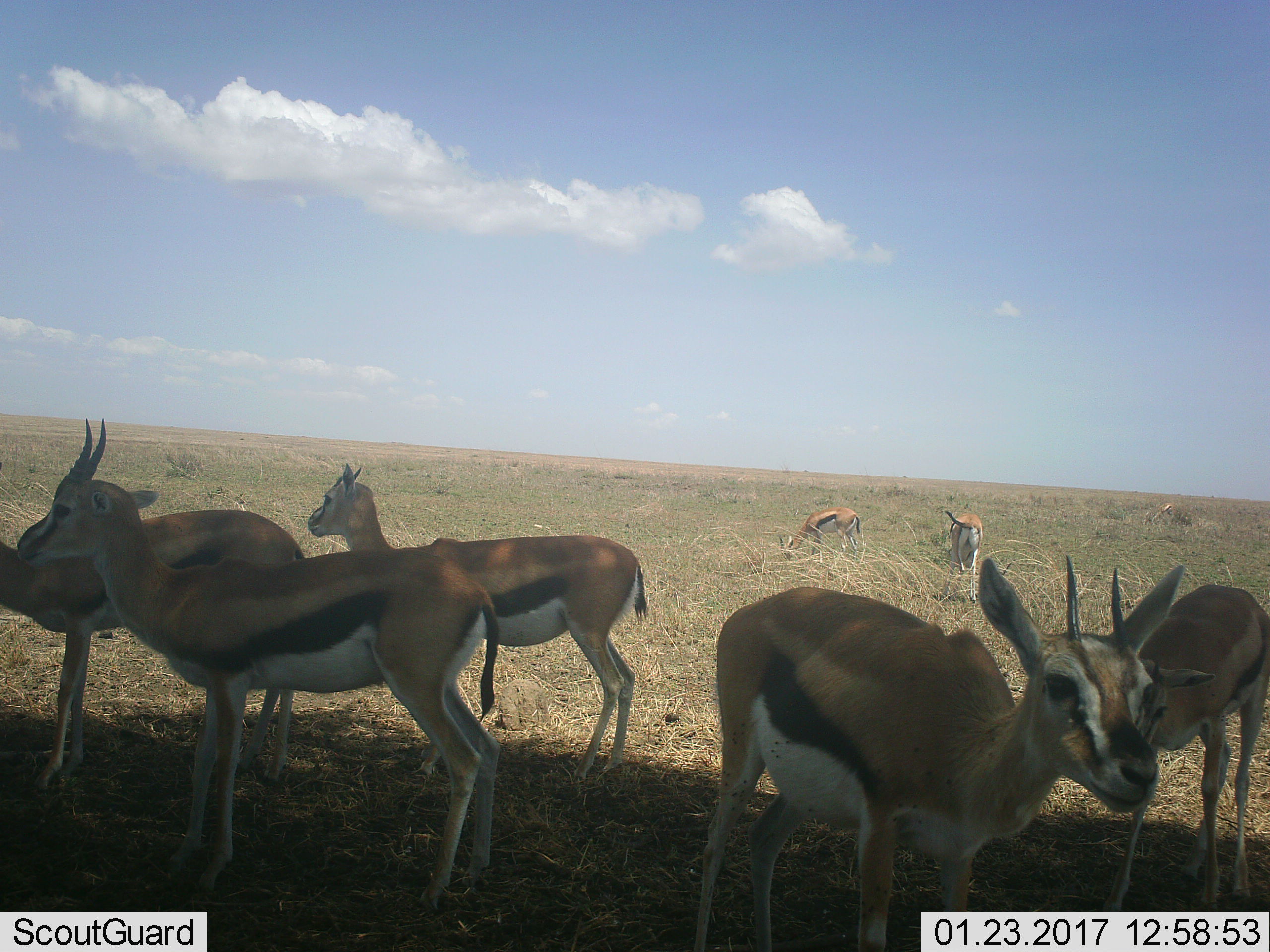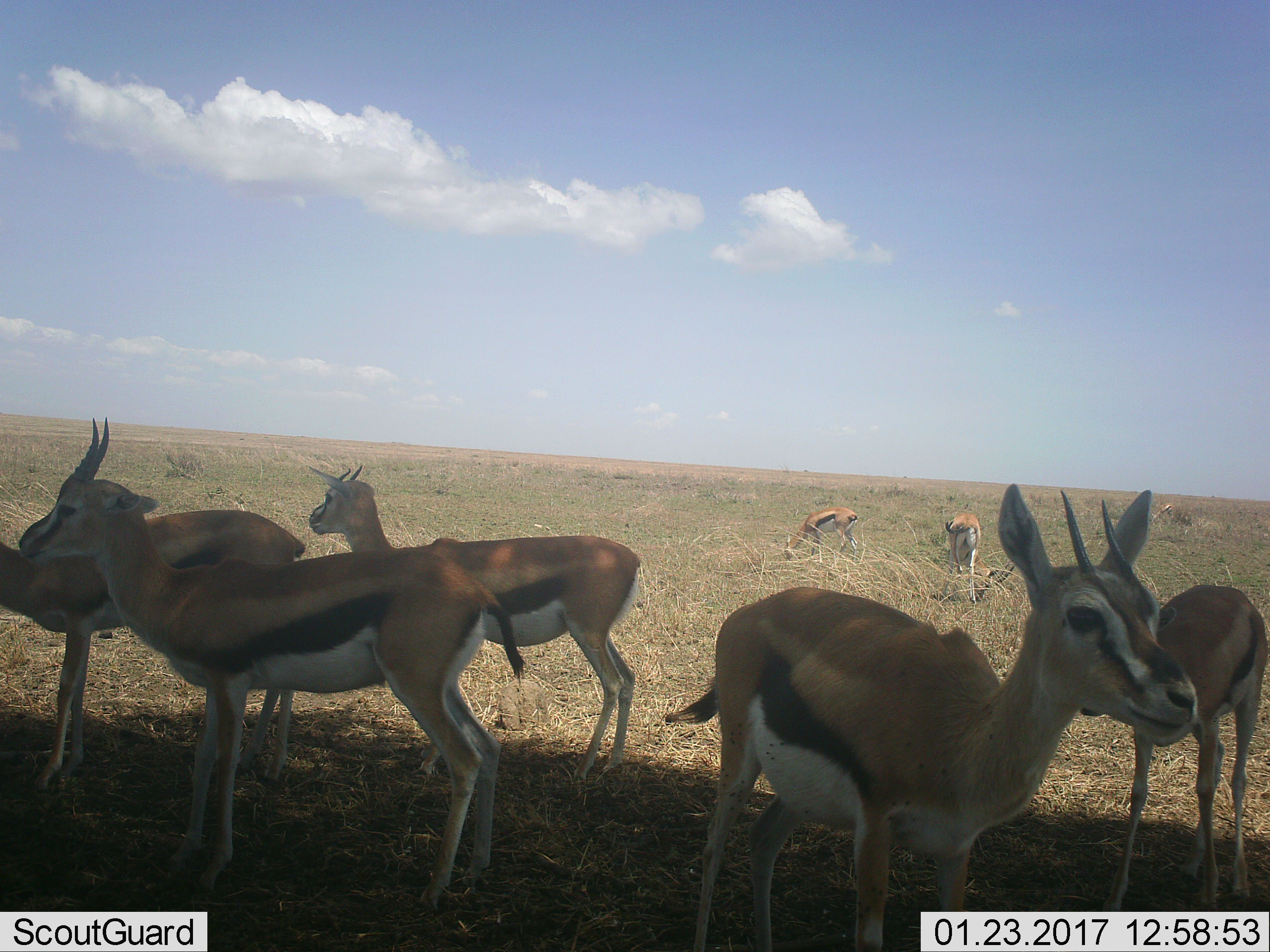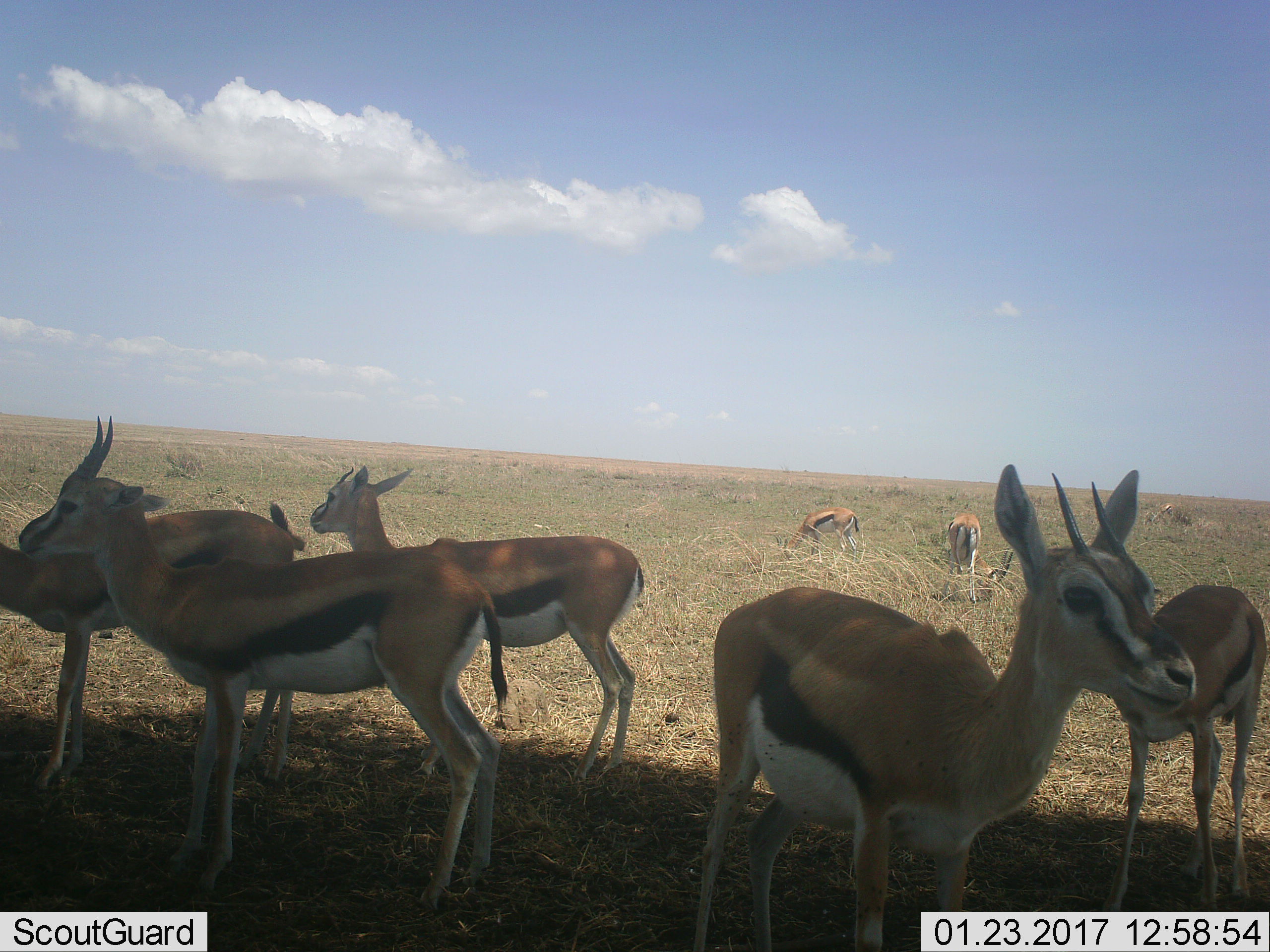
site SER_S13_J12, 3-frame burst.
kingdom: Animalia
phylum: Chordata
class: Mammalia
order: Artiodactyla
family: Bovidae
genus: Eudorcas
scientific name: Eudorcas thomsonii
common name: thomson's gazelle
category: gazellethomsons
Gazellethomsons (thomson's gazelle) (Eudorcas thomsonii), count 8. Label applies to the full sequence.